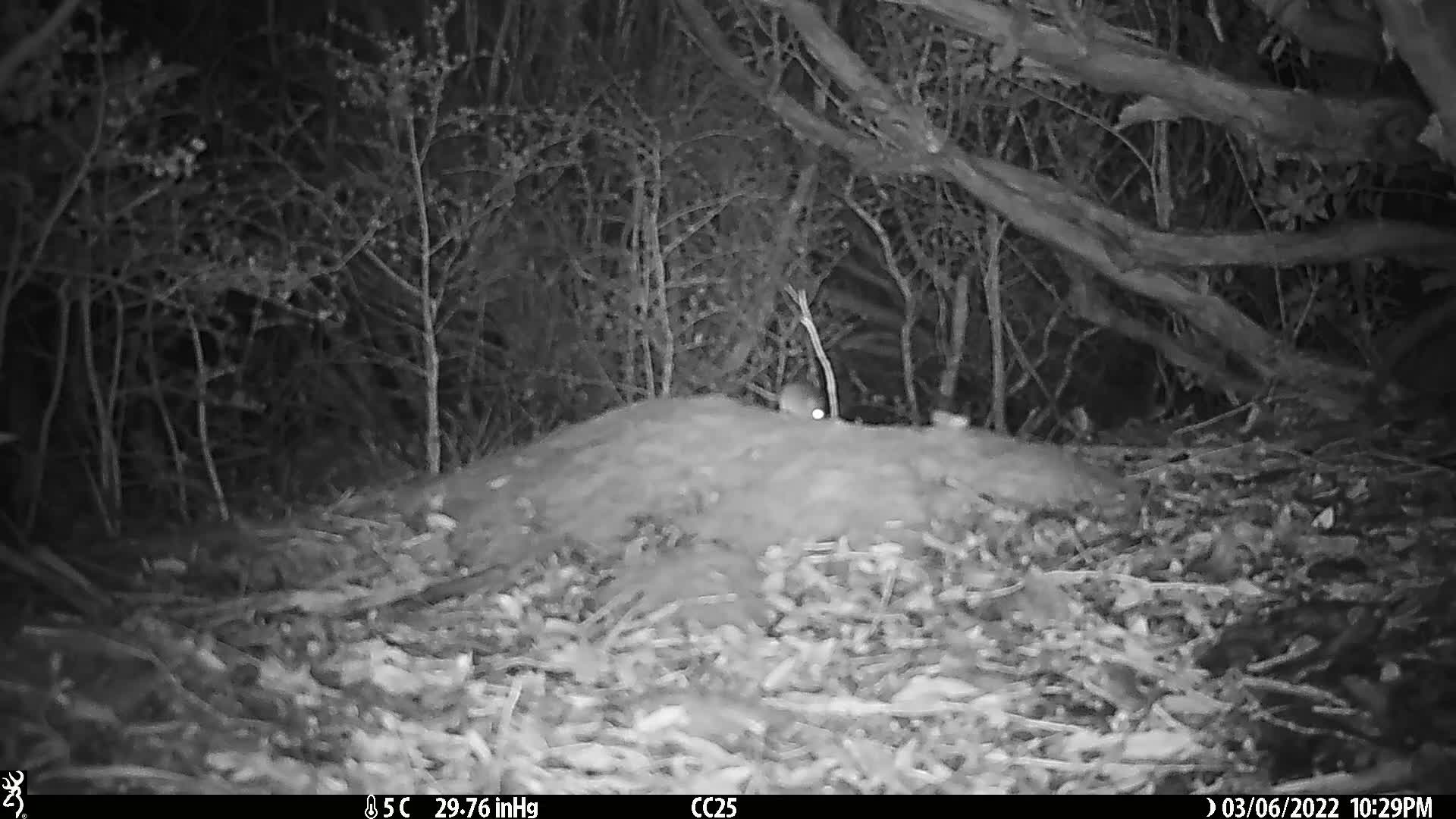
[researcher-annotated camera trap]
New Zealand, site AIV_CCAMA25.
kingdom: Animalia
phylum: Chordata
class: Mammalia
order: Rodentia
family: Muridae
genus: Mus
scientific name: Mus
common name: mouse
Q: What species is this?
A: Mouse (Mus).